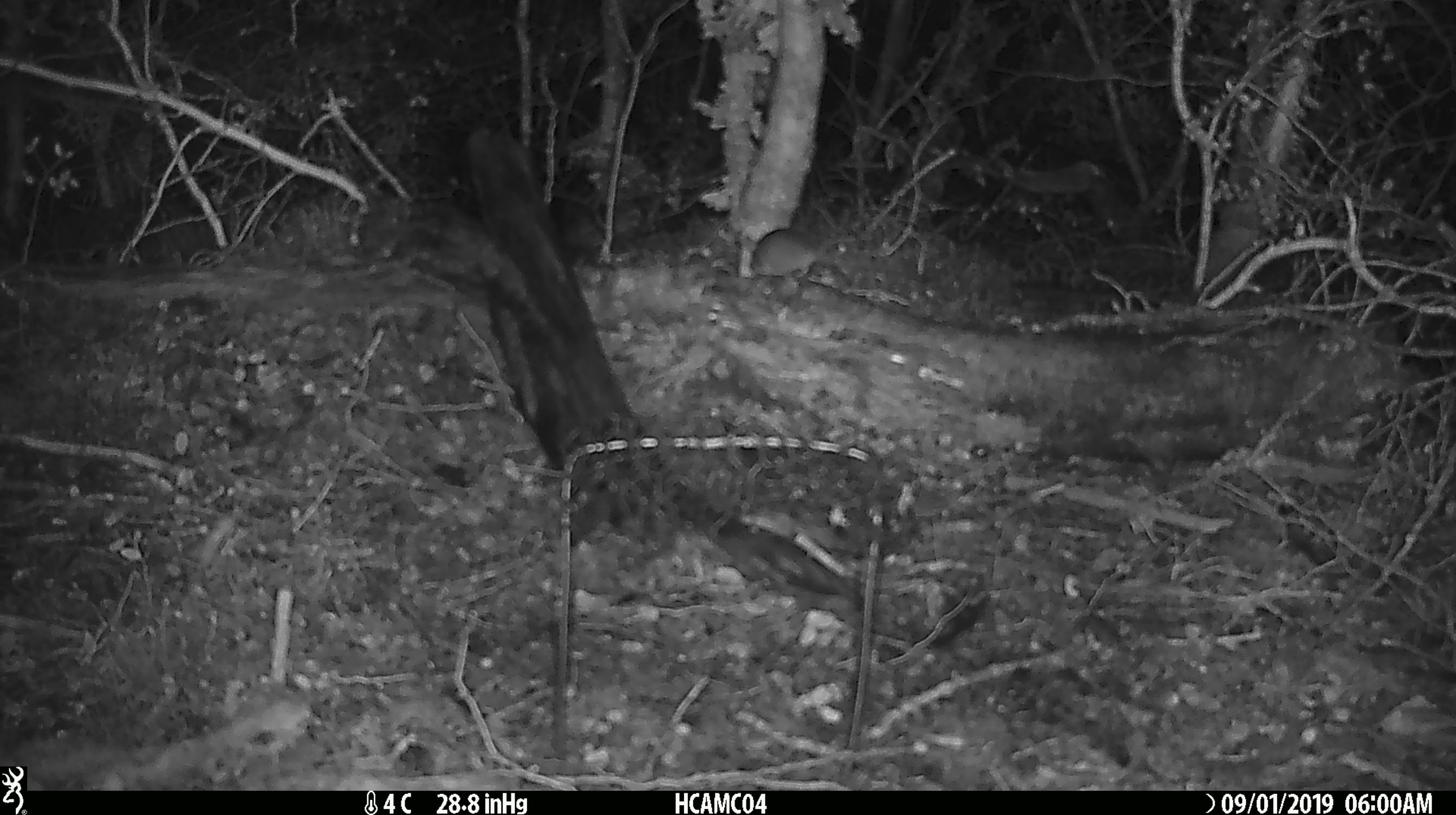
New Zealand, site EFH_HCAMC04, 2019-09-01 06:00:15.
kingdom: Animalia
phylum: Chordata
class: Mammalia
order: Rodentia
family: Muridae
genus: Mus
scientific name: Mus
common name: mouse